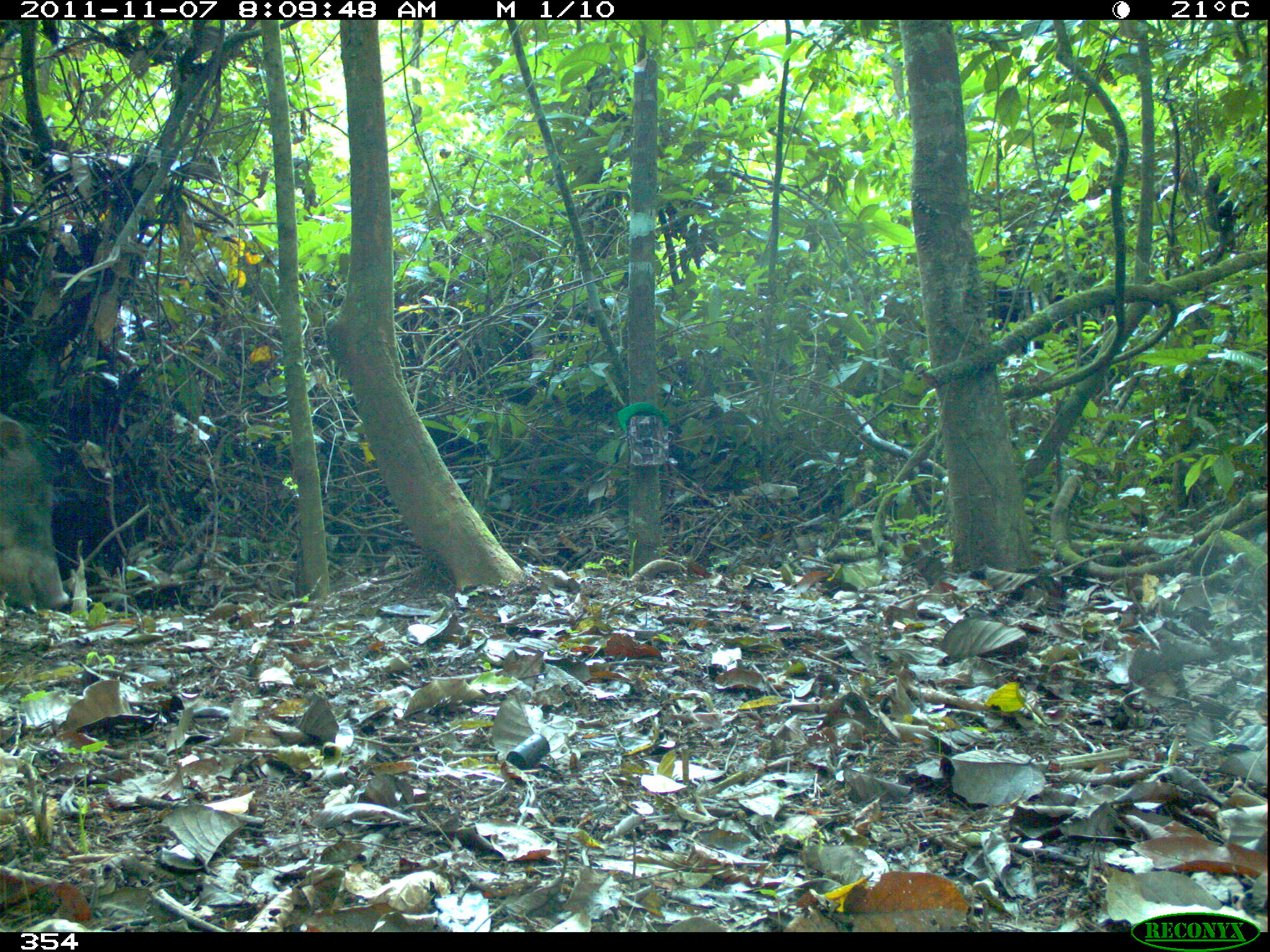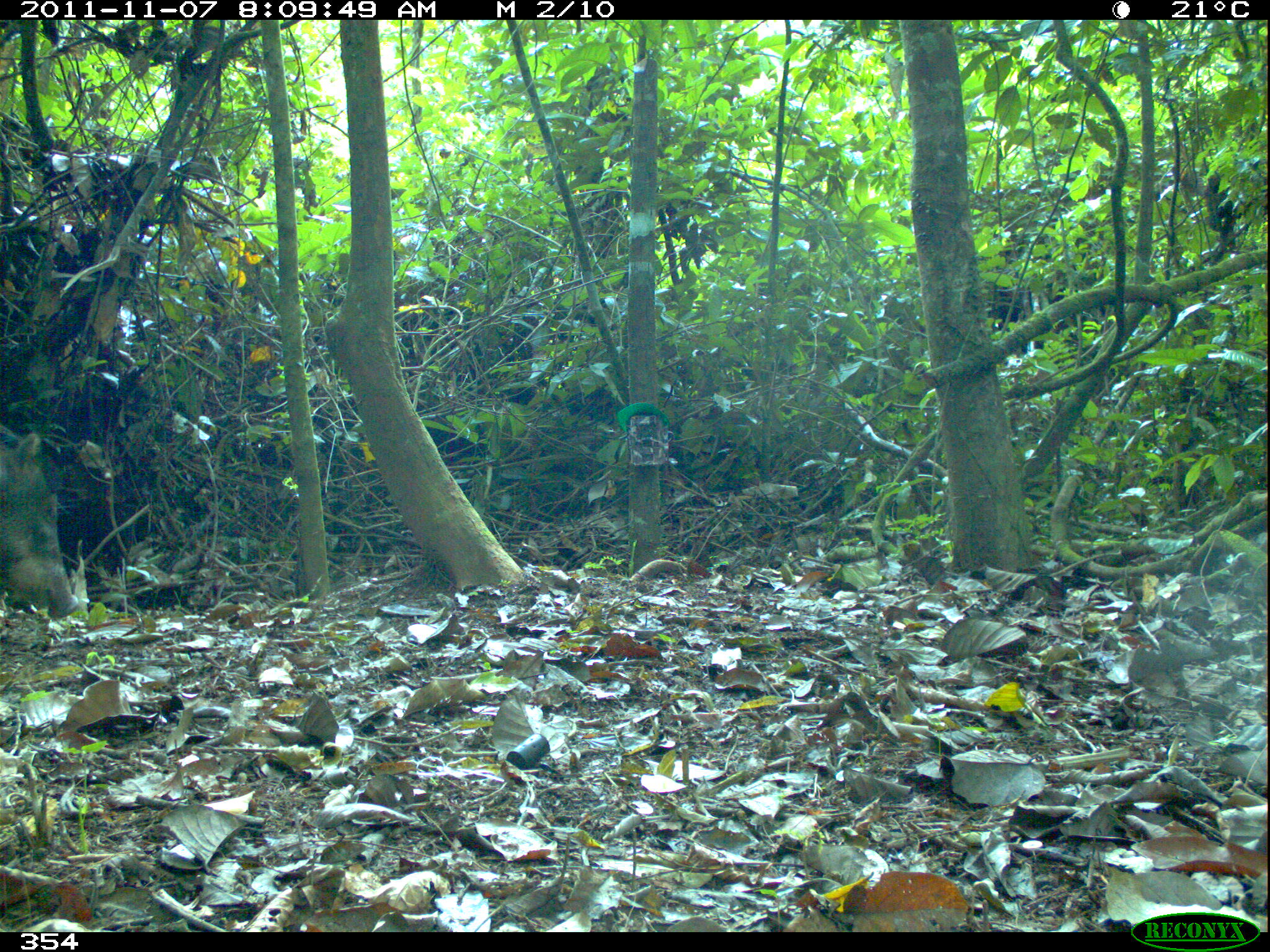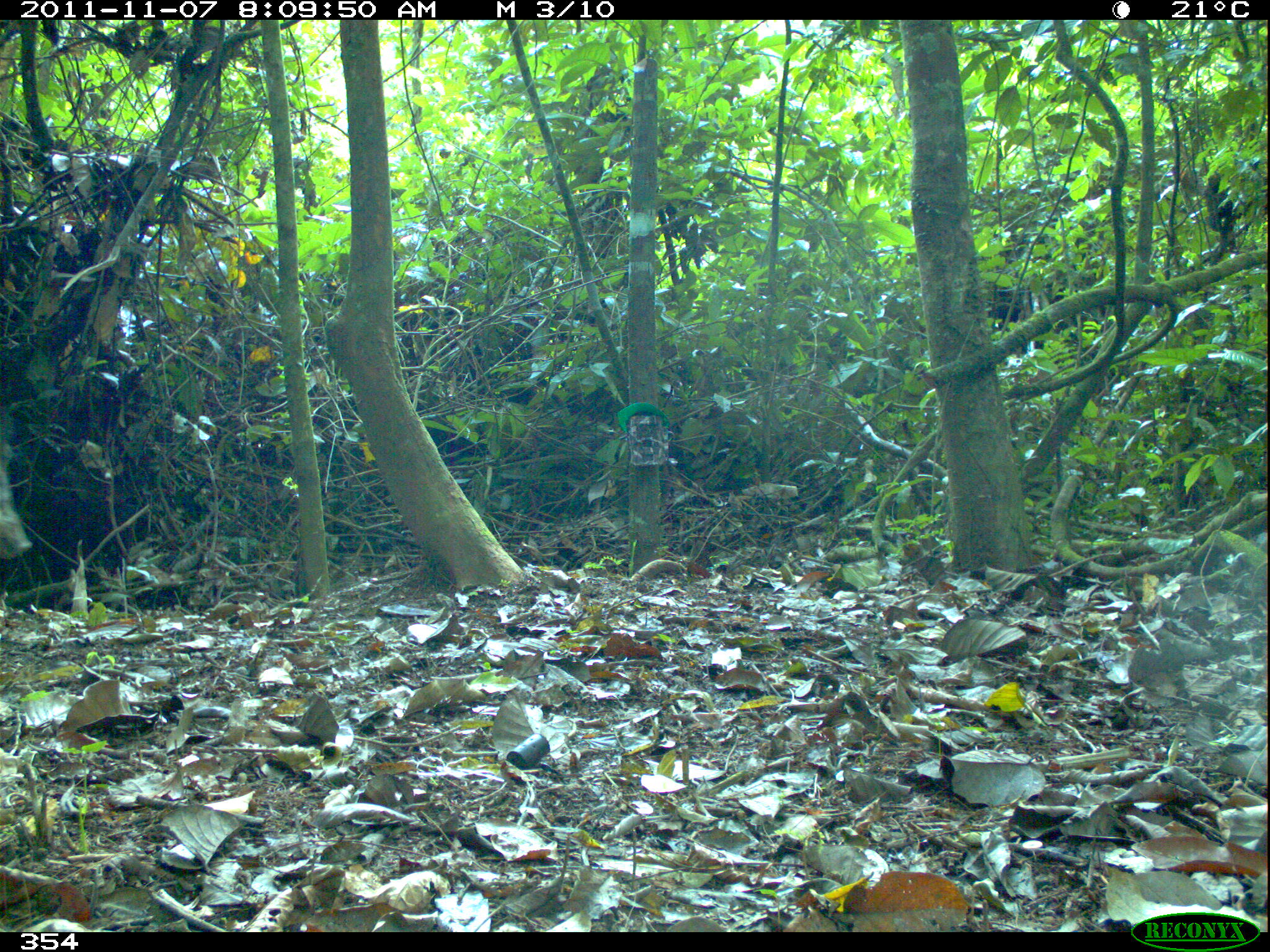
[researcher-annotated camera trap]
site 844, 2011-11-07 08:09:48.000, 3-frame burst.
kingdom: Animalia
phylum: Chordata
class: Mammalia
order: Artiodactyla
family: Tayassuidae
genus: Tayassu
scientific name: Tayassu pecari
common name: white-lipped peccary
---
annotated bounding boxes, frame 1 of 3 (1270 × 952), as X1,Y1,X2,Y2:
tayassu pecari: 0,412,72,614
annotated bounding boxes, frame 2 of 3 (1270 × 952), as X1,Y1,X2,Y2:
tayassu pecari: 0,421,84,618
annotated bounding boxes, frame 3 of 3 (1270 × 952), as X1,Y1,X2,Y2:
tayassu pecari: 0,441,32,559